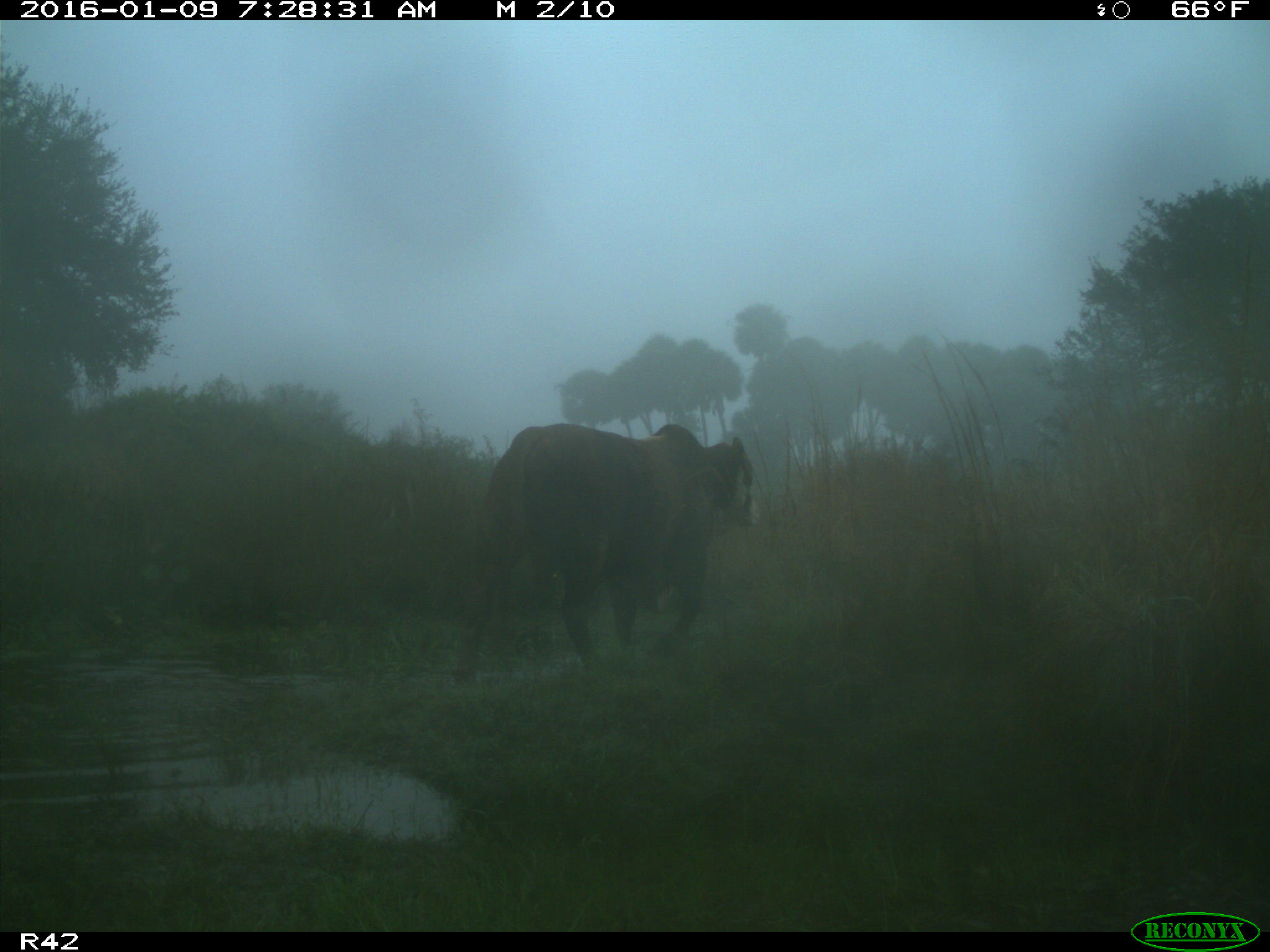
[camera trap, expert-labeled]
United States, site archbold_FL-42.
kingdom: Animalia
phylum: Chordata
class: Mammalia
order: Artiodactyla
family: Bovidae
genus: Bos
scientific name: Bos taurus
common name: domestic cow